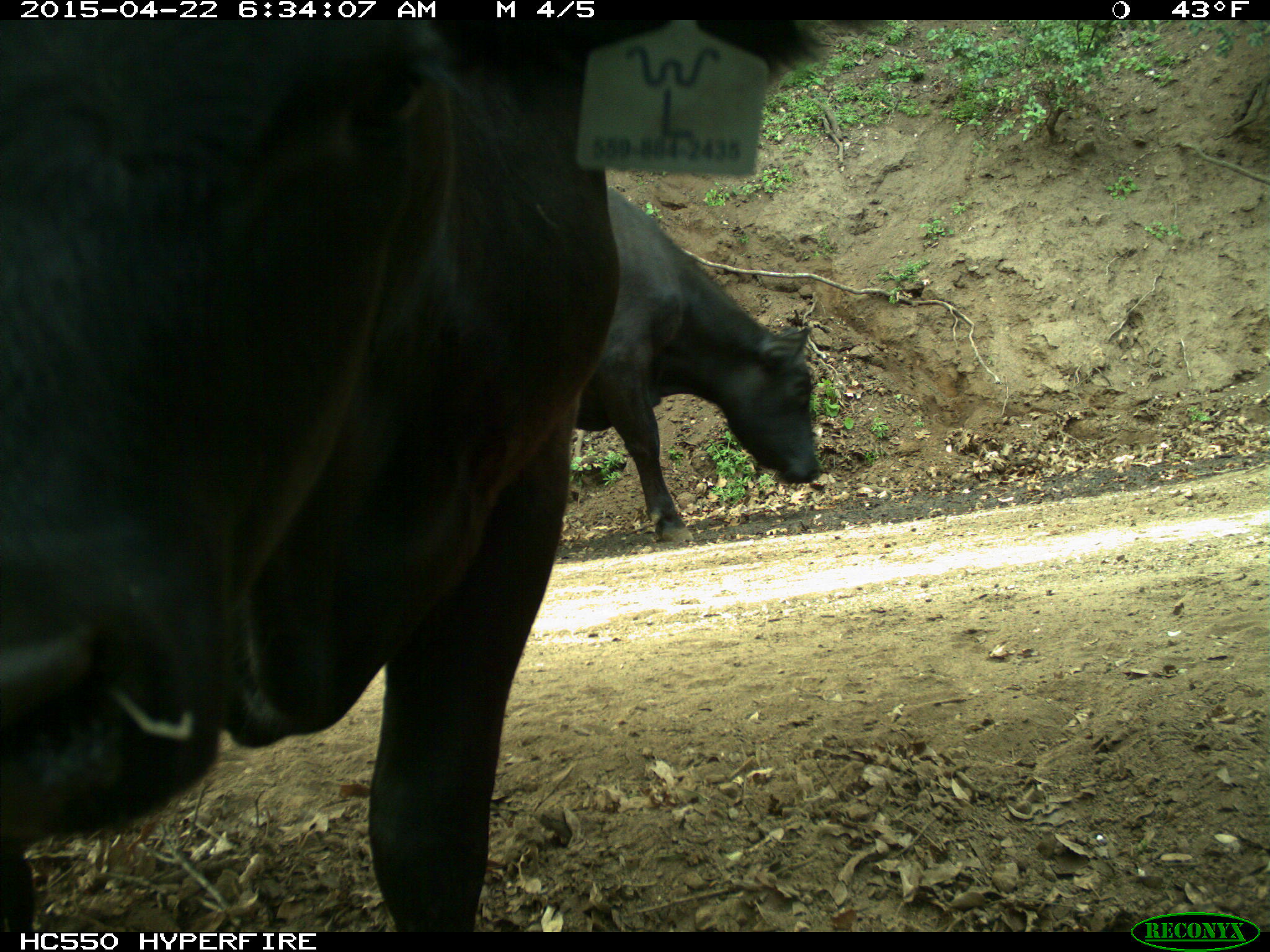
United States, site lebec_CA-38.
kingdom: Animalia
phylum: Chordata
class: Mammalia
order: Artiodactyla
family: Bovidae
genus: Bos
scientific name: Bos taurus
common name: domestic cow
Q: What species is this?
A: Bos taurus (domestic cow).